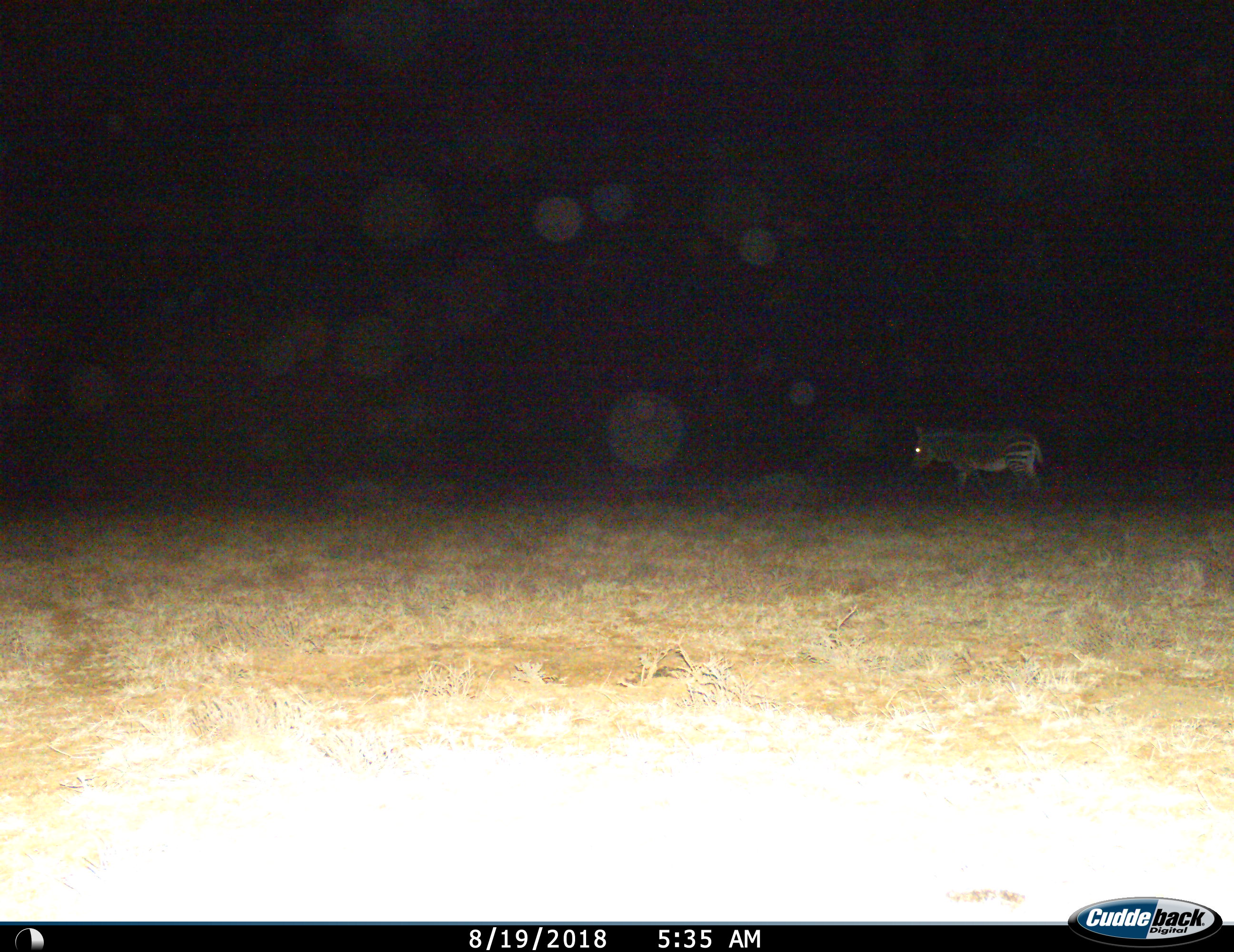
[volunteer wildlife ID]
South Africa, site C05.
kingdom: Animalia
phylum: Chordata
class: Mammalia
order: Perissodactyla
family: Equidae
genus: Equus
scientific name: Equus zebra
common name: mountain zebra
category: zebramountain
Zebramountain (mountain zebra) (Equus zebra), count 1. Behavior (volunteer vote fractions): standing 40%, resting 0%, moving 70%, interacting 0%. Young present (vote fraction): 0%. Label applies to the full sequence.